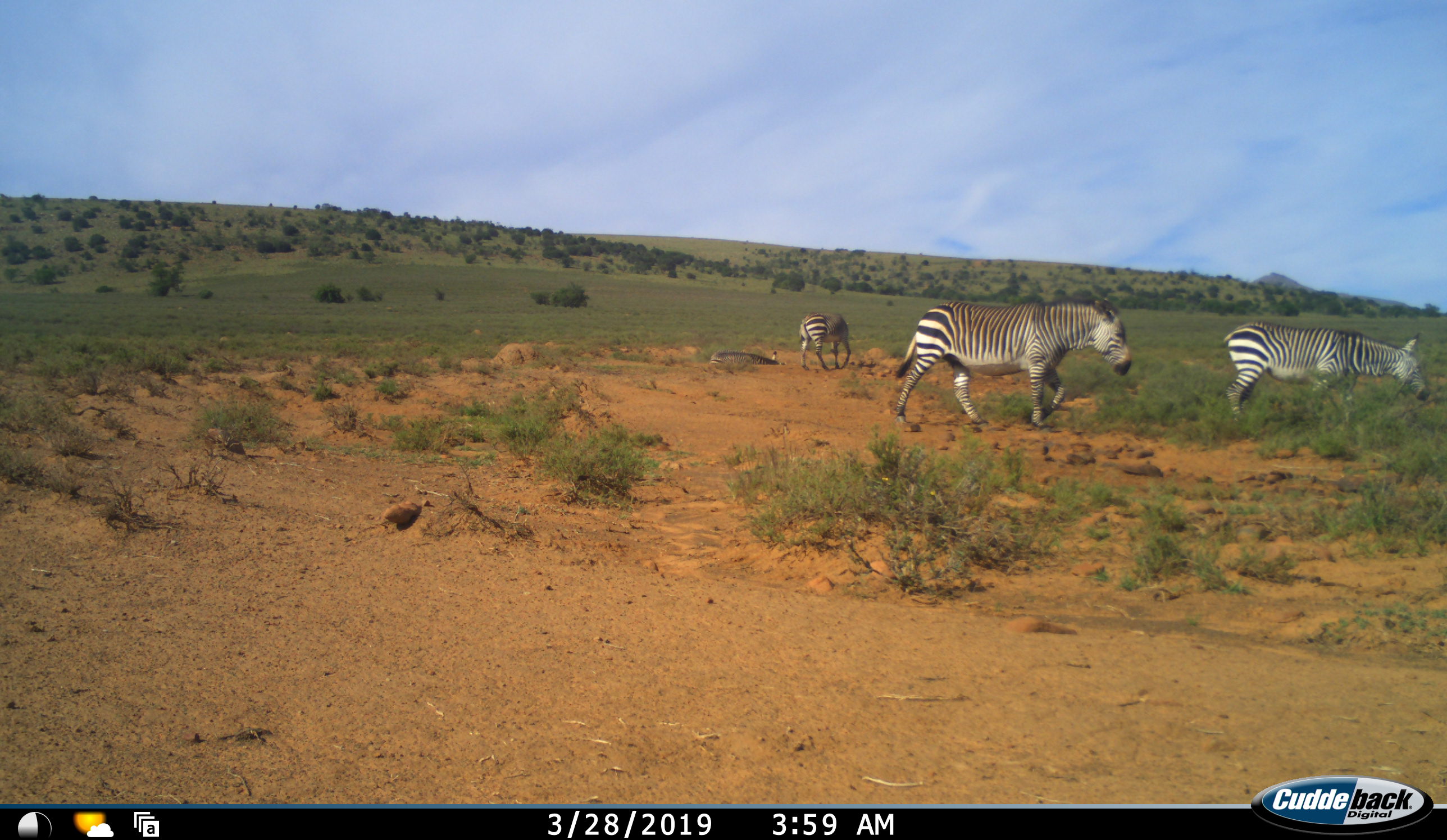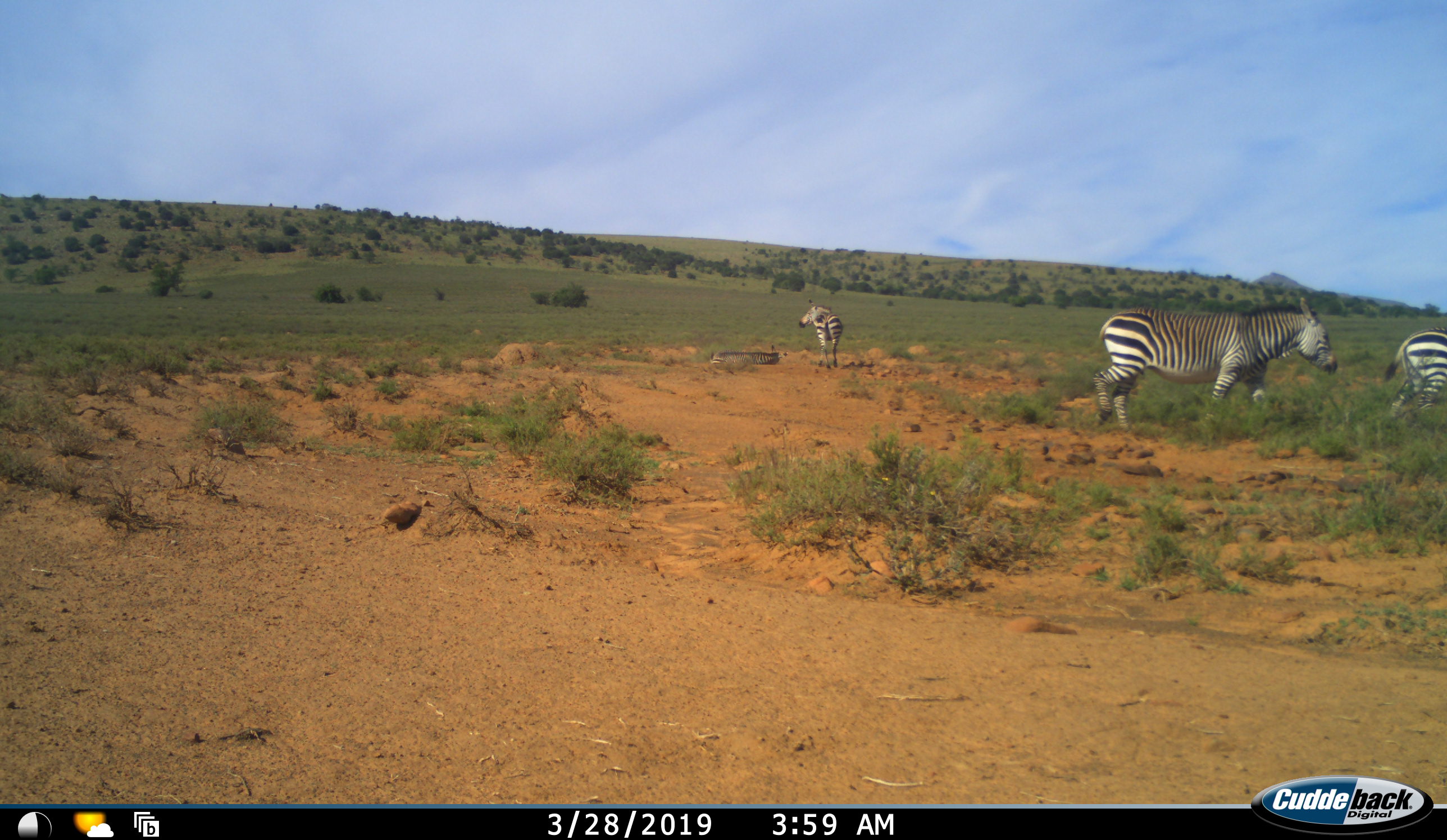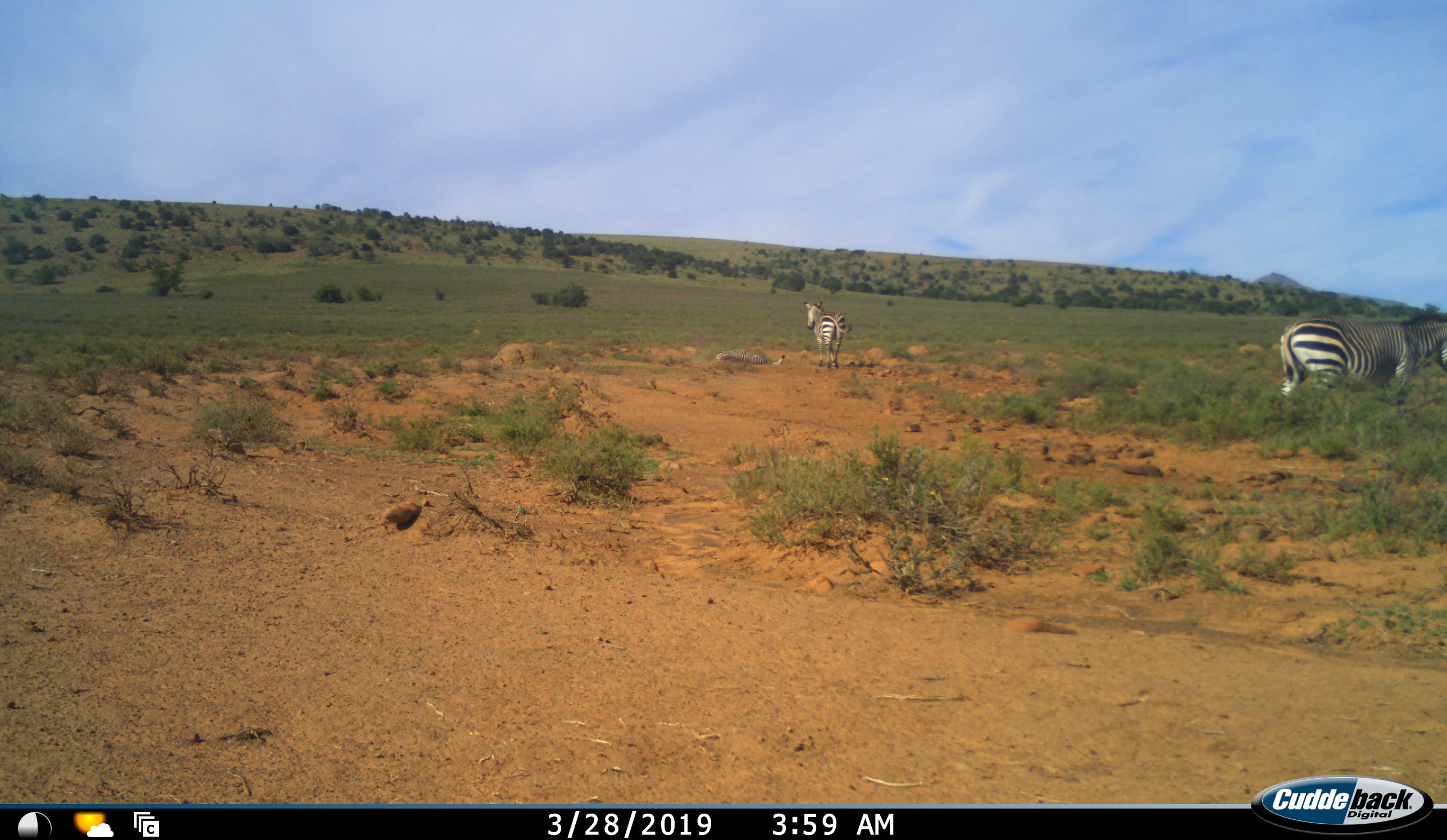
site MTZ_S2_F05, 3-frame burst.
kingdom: Animalia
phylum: Chordata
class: Mammalia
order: Perissodactyla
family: Equidae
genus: Equus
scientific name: Equus zebra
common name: mountain zebra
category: zebramountain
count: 4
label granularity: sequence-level